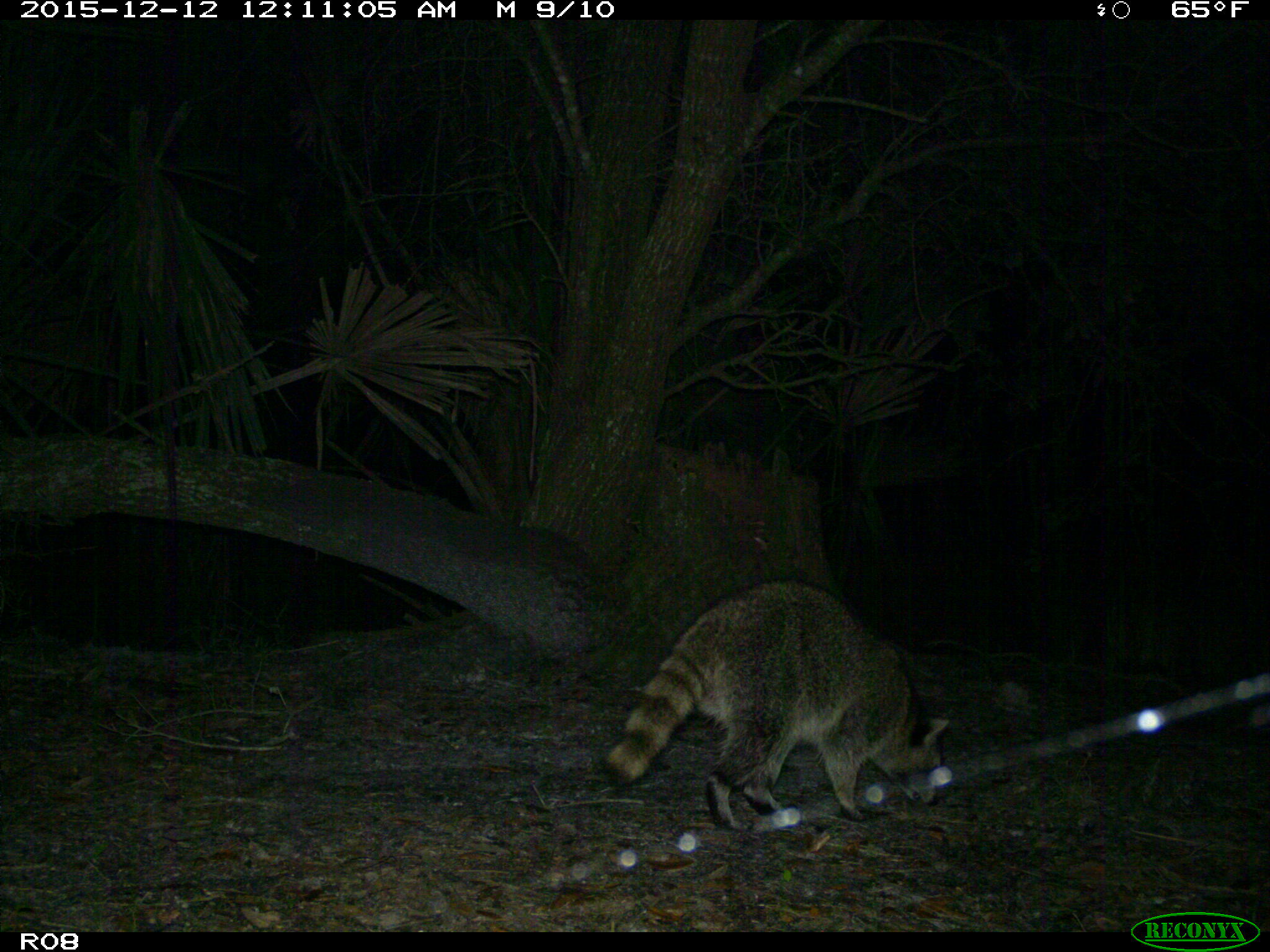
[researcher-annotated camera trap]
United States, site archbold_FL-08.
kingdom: Animalia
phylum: Chordata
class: Mammalia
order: Carnivora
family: Procyonidae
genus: Procyon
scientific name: Procyon lotor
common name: common raccoon